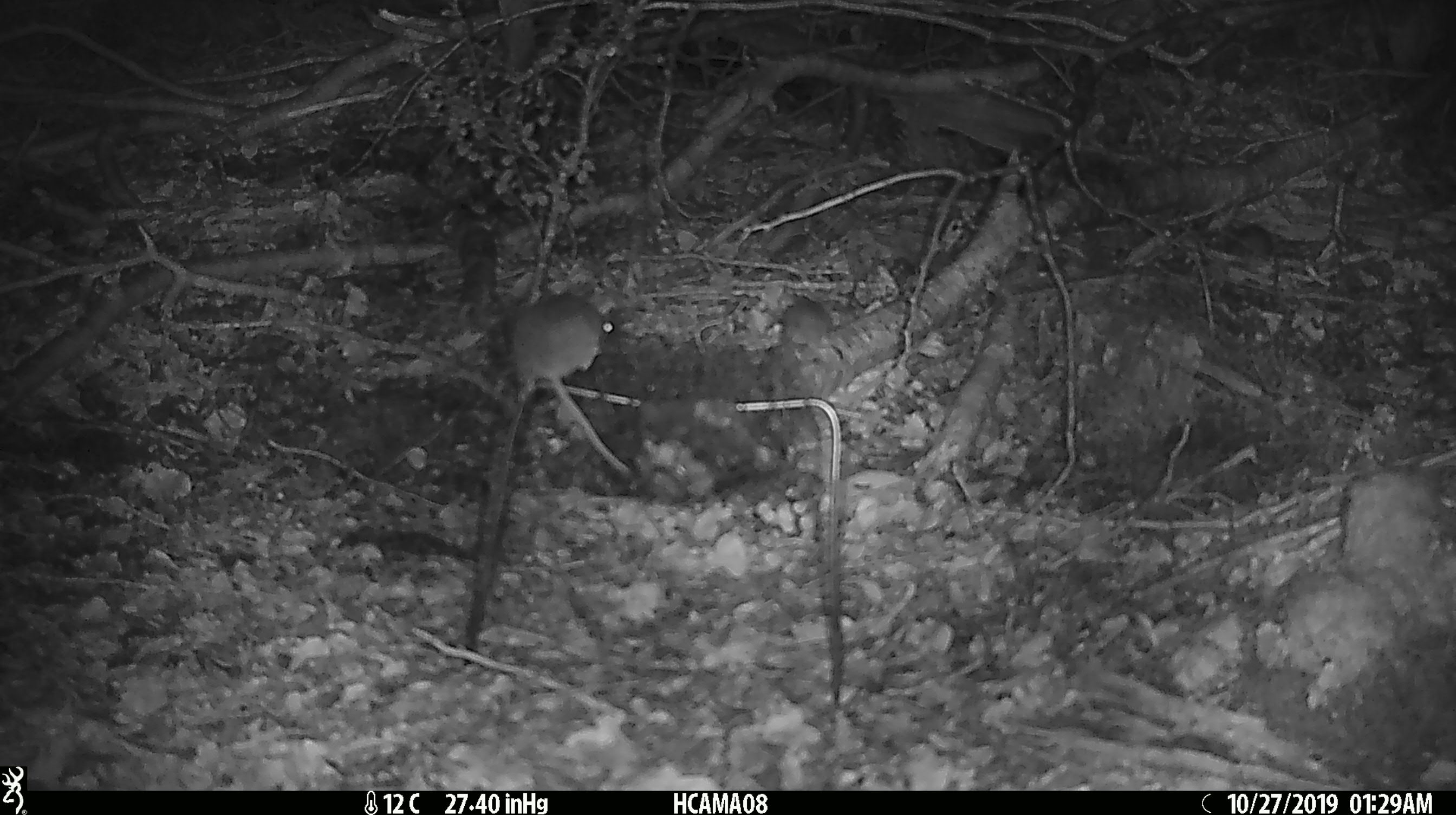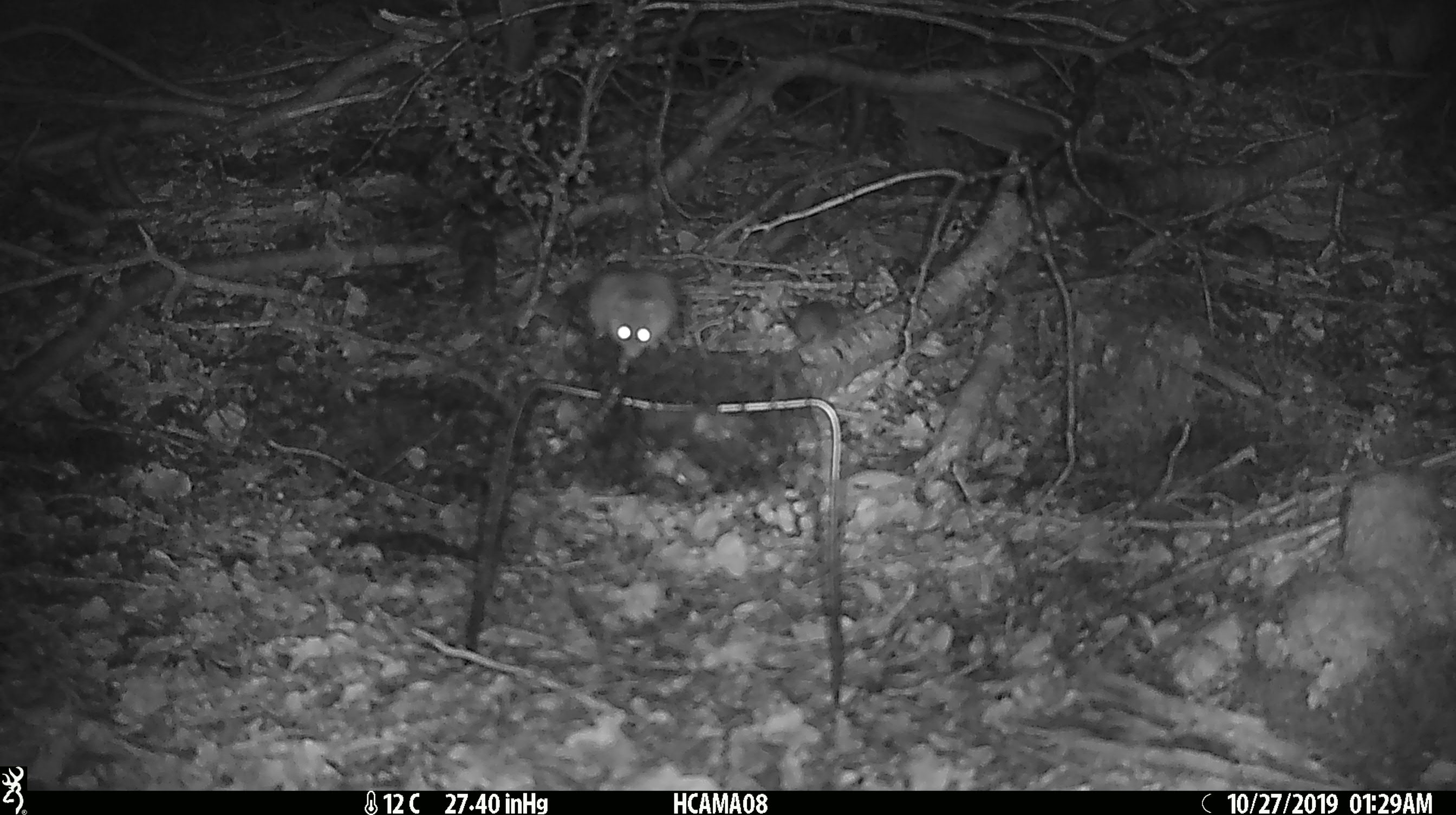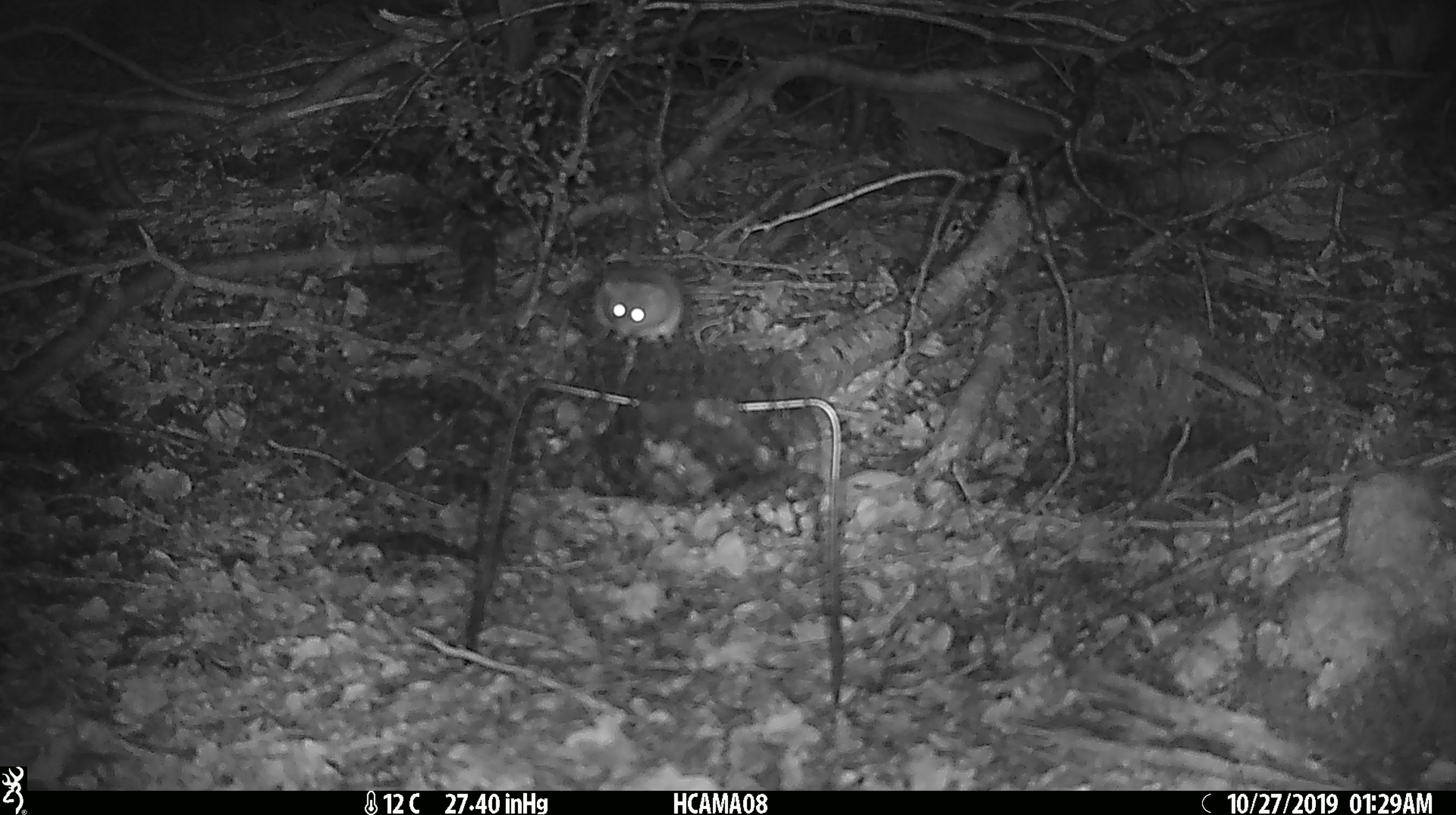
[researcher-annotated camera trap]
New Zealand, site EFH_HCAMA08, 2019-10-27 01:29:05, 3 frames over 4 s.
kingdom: Animalia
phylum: Chordata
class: Mammalia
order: Rodentia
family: Muridae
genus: Mus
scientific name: Mus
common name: mouse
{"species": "mouse (Mus)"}